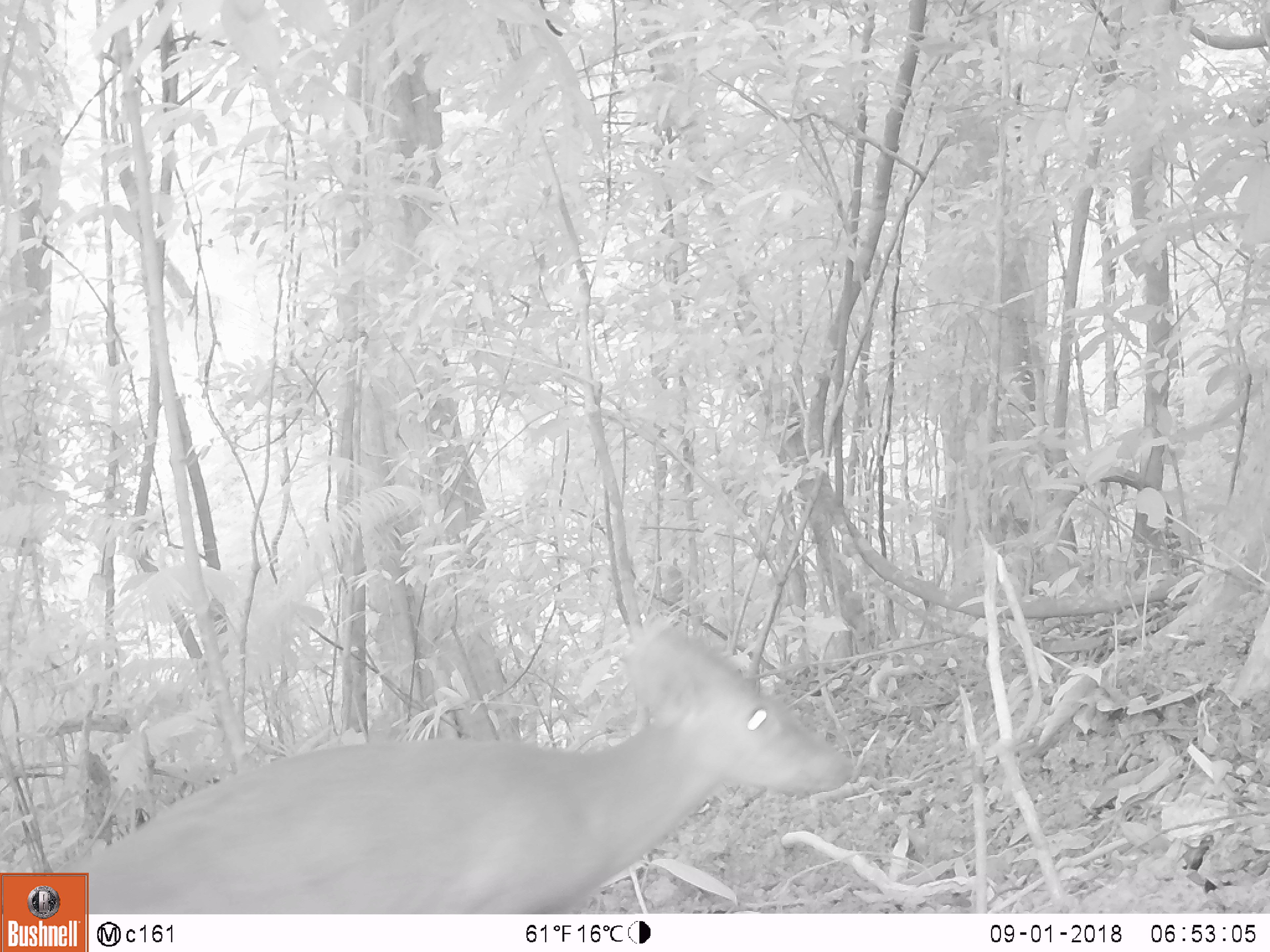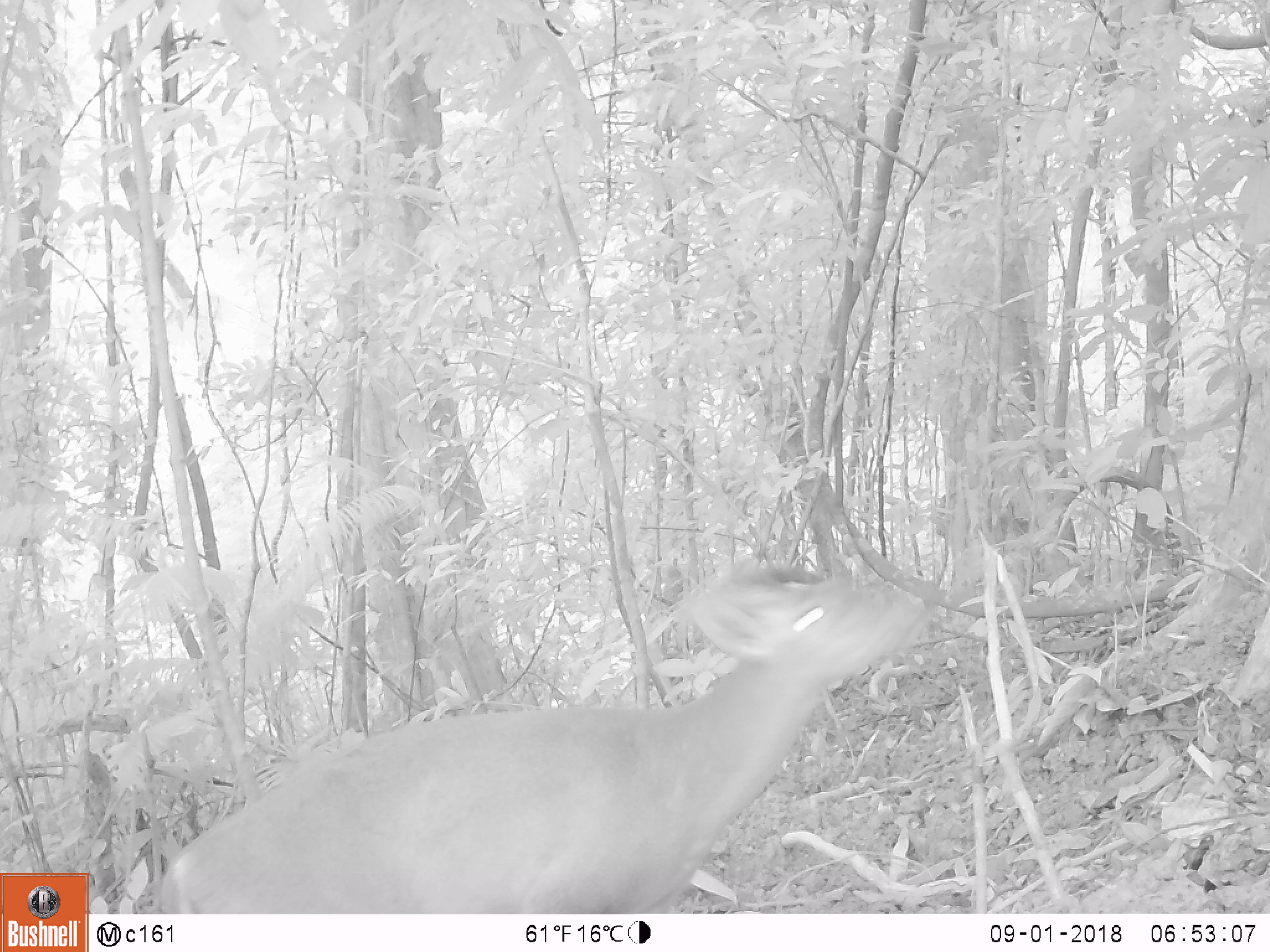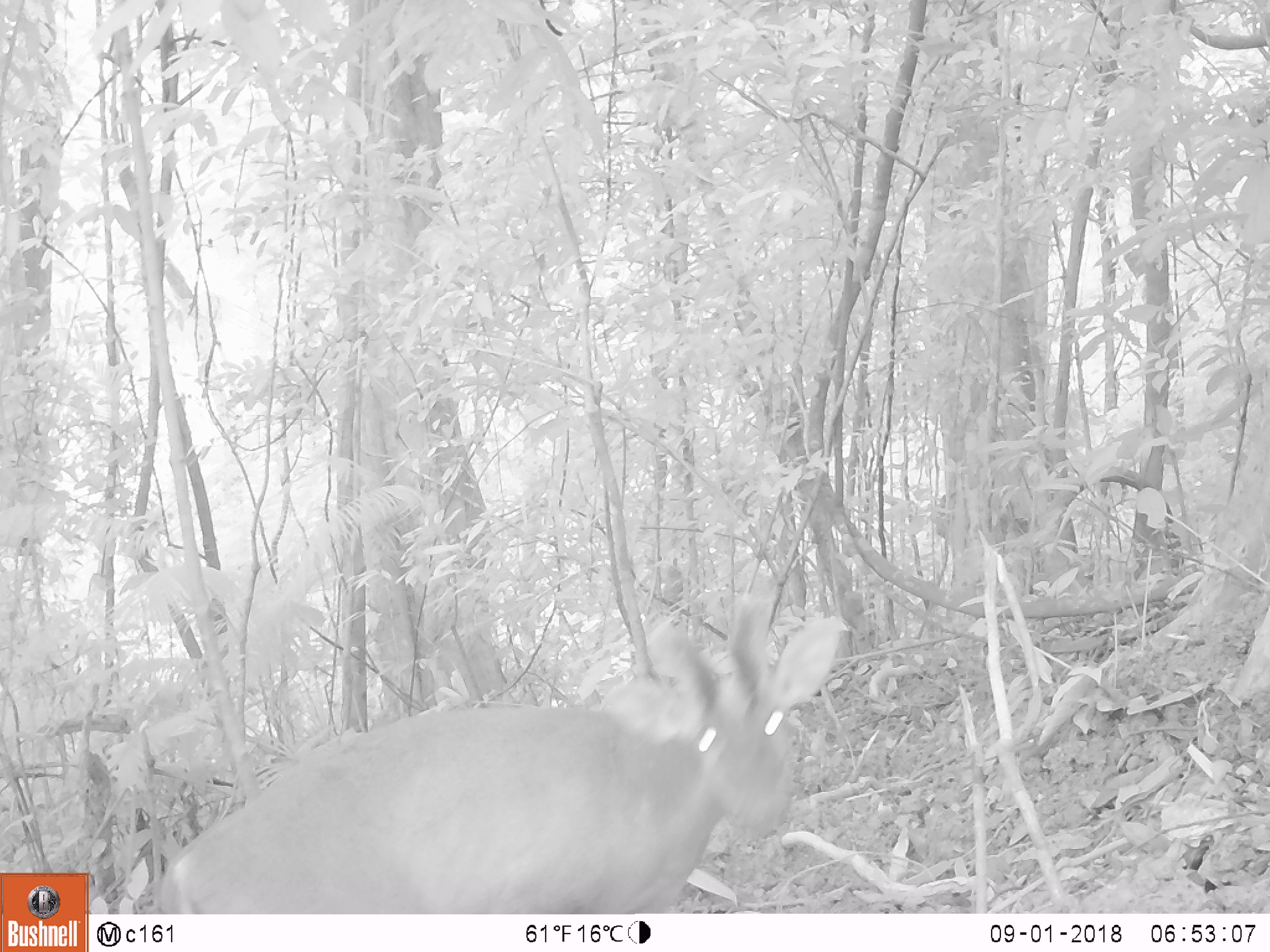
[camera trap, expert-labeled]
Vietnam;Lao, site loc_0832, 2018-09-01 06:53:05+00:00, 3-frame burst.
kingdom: Animalia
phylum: Chordata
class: Mammalia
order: Artiodactyla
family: Cervidae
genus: Muntiacus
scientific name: Muntiacus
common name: muntjacs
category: unidentified muntjac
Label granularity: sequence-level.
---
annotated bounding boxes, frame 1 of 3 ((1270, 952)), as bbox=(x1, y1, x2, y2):
unidentified muntjac: bbox=(42, 623, 856, 914)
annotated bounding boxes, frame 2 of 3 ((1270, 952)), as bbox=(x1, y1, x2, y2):
unidentified muntjac: bbox=(153, 566, 936, 914)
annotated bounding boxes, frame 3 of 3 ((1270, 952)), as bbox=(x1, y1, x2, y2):
unidentified muntjac: bbox=(153, 593, 794, 914)